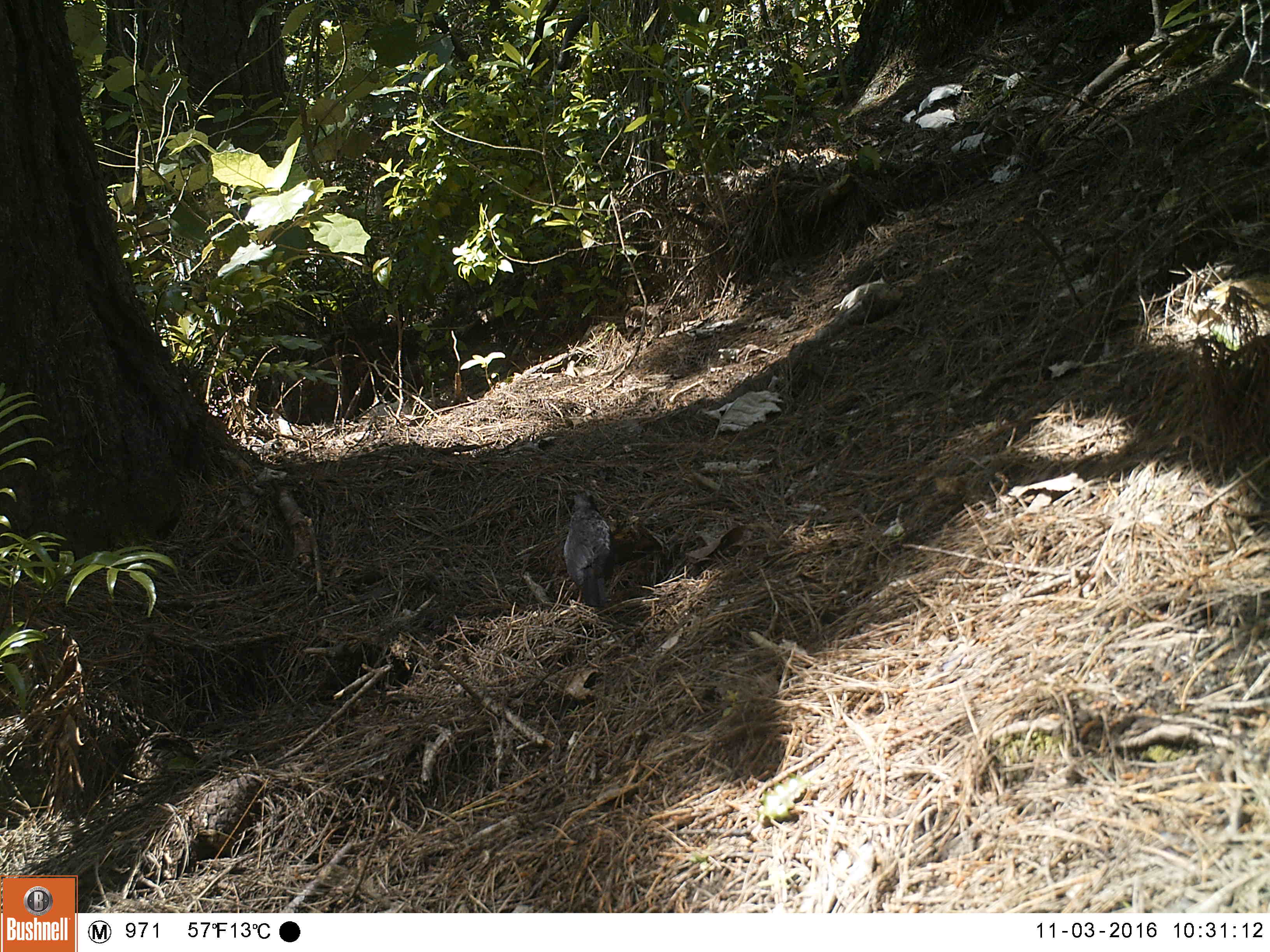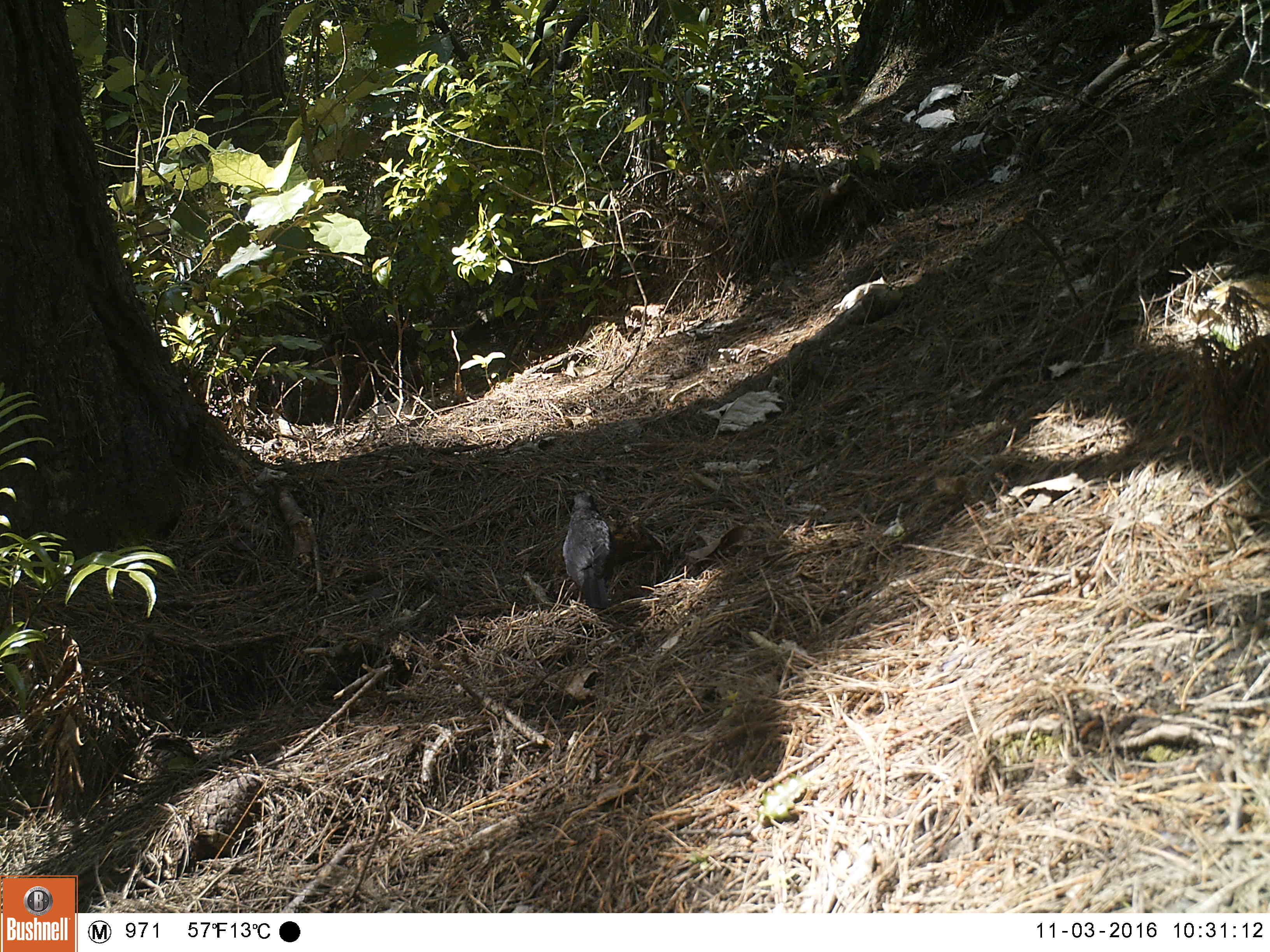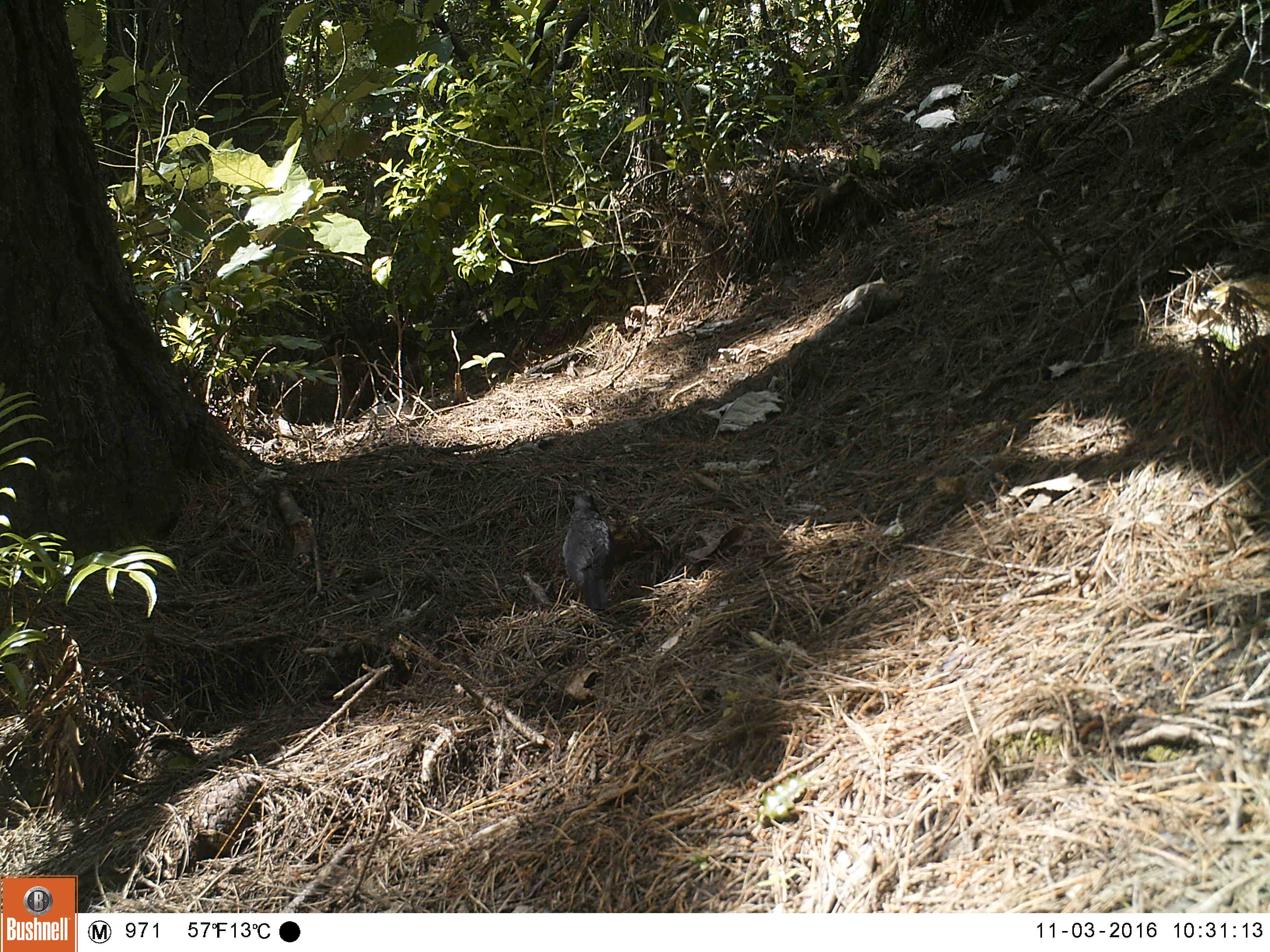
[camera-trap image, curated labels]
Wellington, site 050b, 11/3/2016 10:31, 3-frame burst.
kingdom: Animalia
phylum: Chordata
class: Aves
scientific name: Aves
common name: bird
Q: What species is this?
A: Bird (Aves).